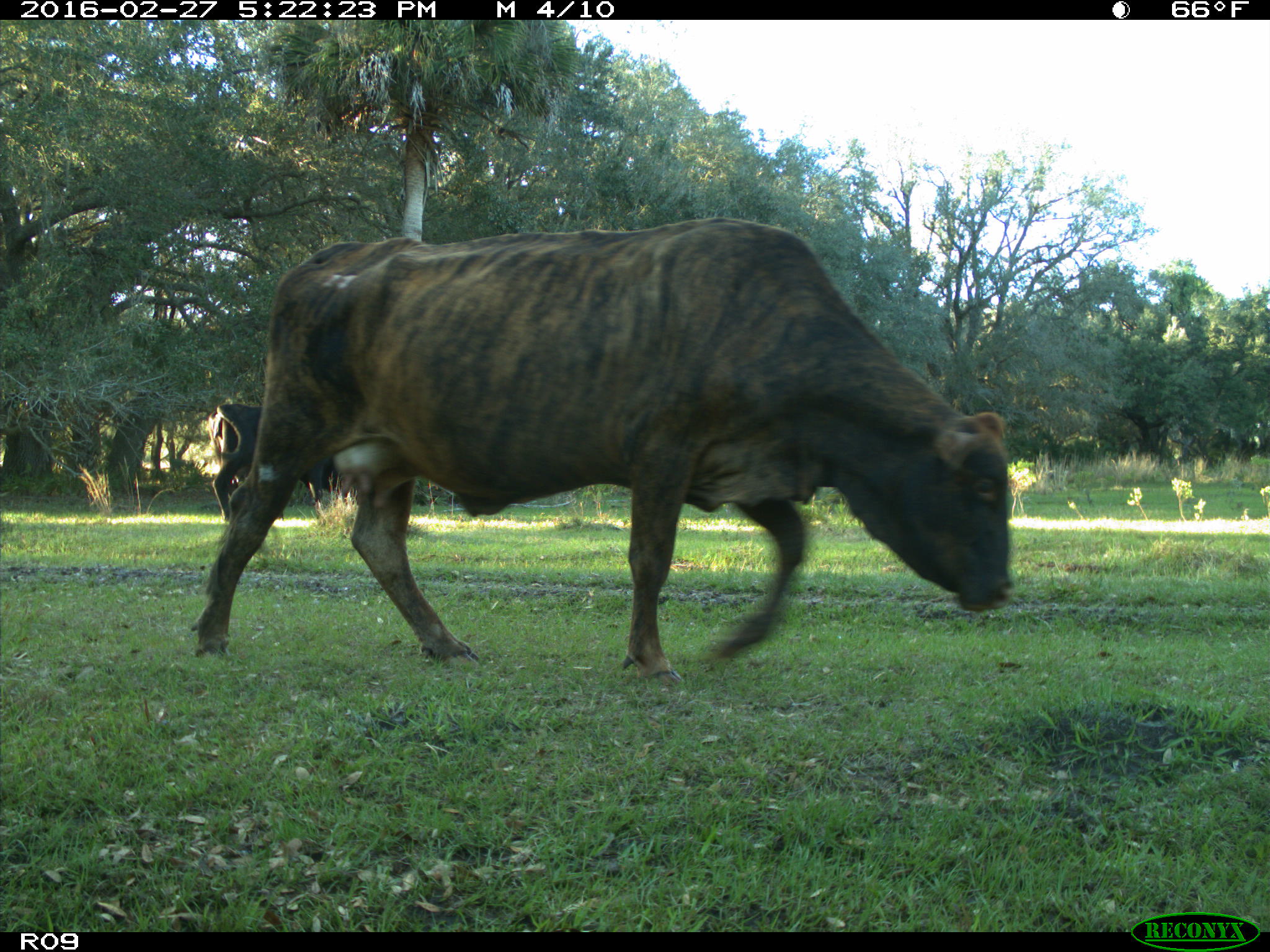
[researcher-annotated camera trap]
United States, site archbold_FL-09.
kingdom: Animalia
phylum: Chordata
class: Mammalia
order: Artiodactyla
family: Bovidae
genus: Bos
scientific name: Bos taurus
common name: domestic cow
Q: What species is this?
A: Bos taurus (domestic cow).